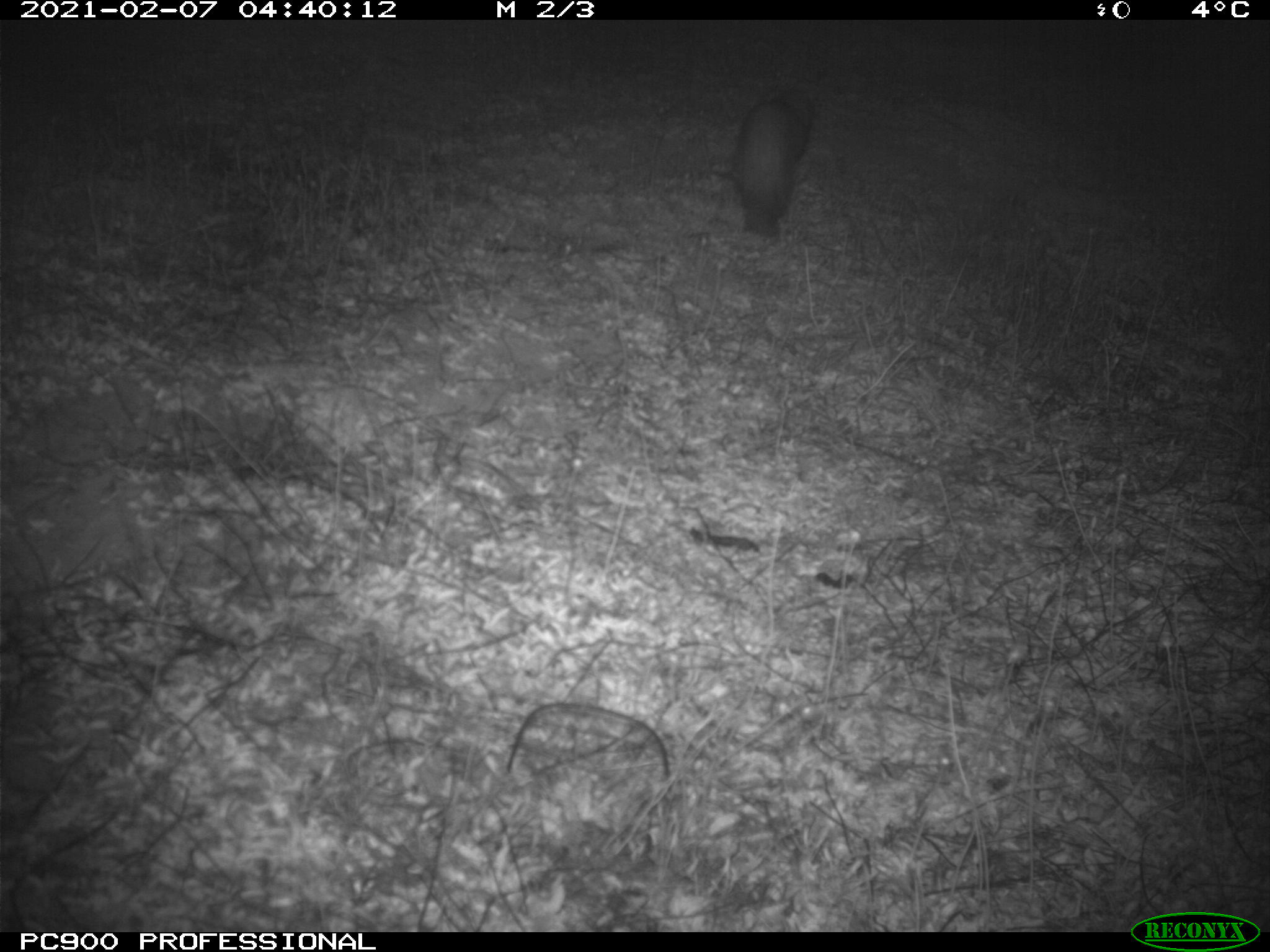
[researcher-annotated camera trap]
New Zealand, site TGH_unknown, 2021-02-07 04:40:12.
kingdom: Animalia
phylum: Chordata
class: Mammalia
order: Carnivora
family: Mustelidae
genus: Mustela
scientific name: Mustela furo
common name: ferret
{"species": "ferret (Mustela furo)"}